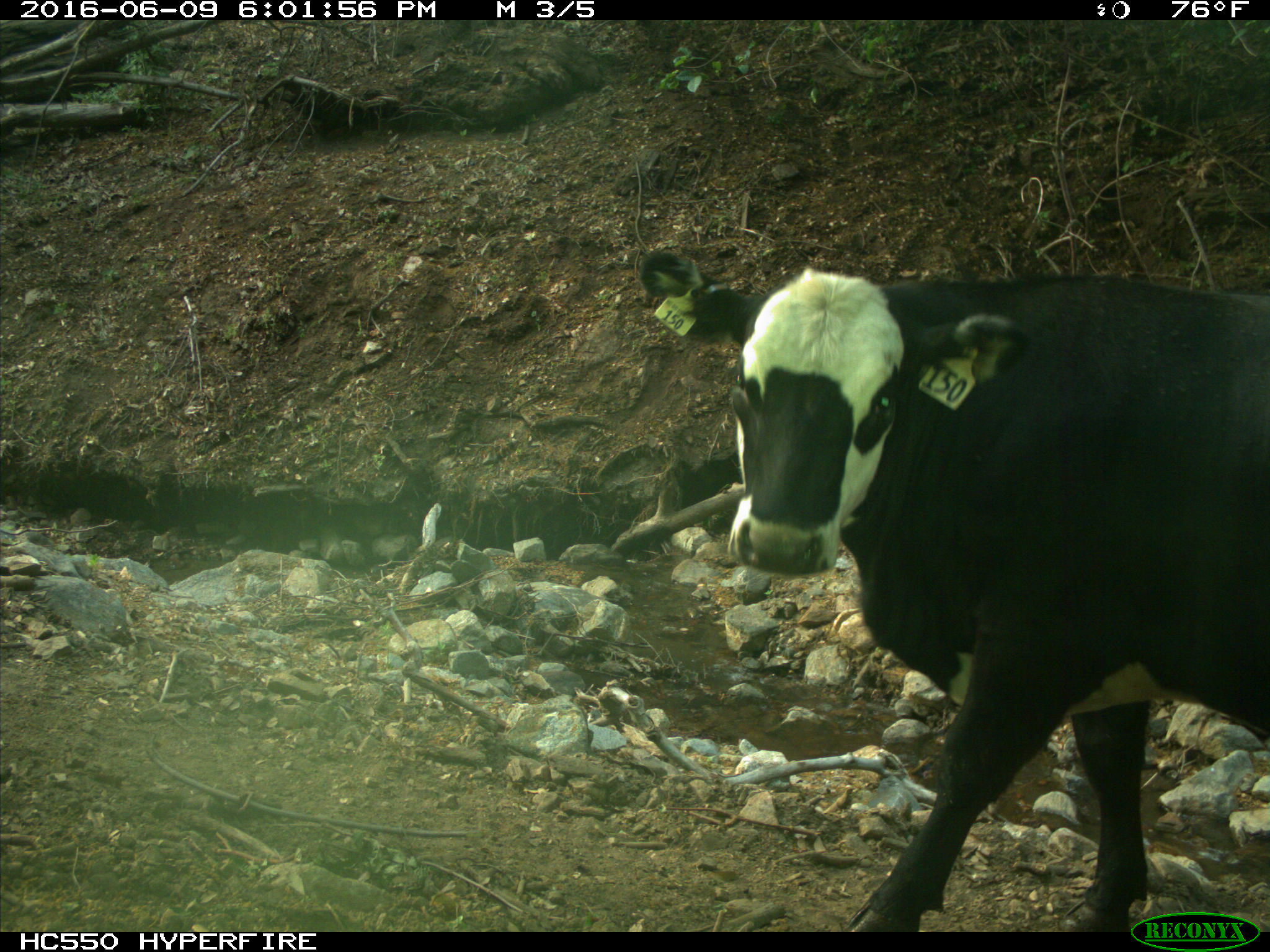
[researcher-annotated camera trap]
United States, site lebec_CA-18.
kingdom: Animalia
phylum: Chordata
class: Mammalia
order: Artiodactyla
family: Bovidae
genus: Bos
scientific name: Bos taurus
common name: domestic cow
Bos taurus (domestic cow).